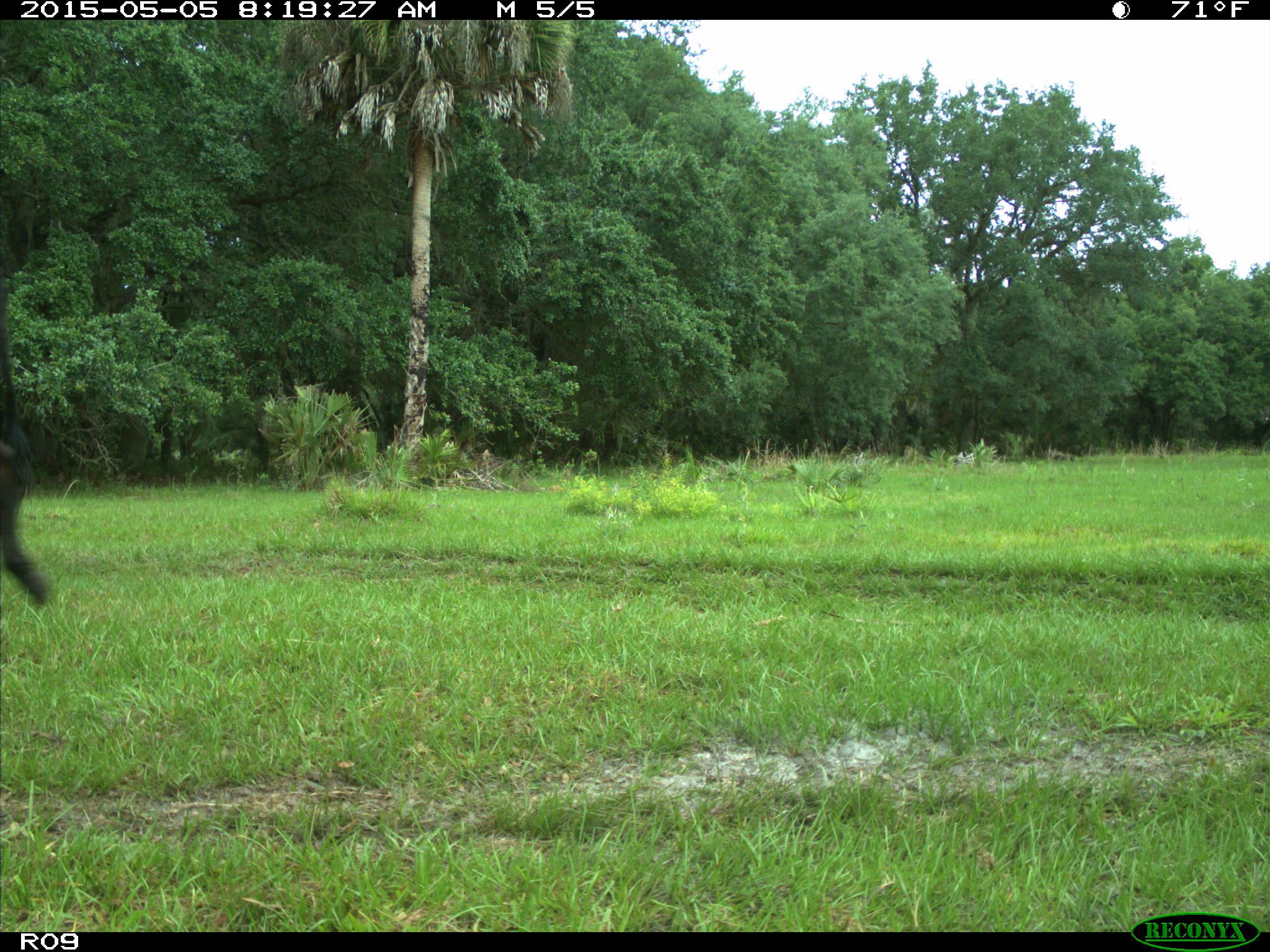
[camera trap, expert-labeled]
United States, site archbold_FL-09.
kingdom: Animalia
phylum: Chordata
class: Mammalia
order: Artiodactyla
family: Bovidae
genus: Bos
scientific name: Bos taurus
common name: domestic cow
Bos taurus (domestic cow).